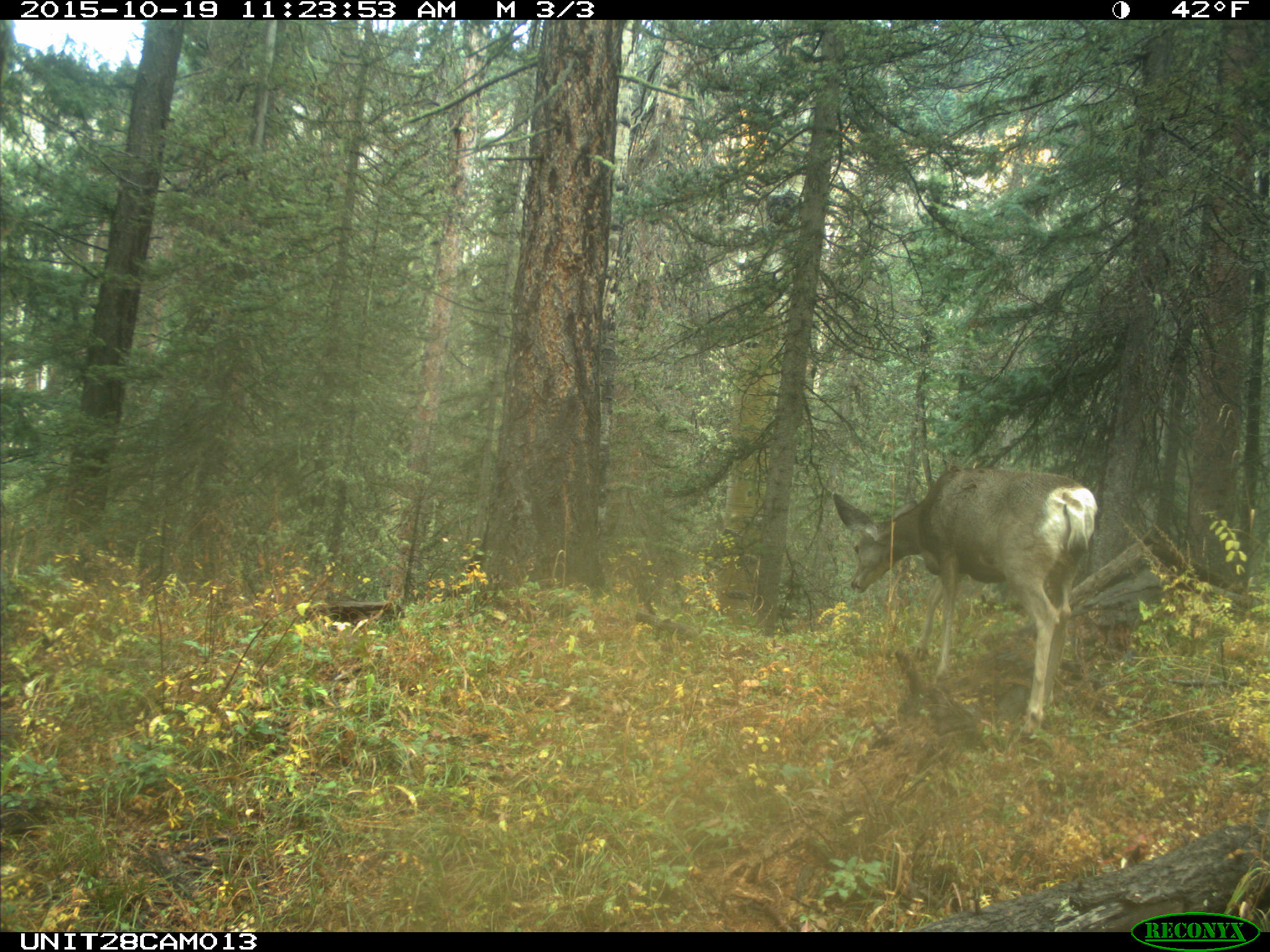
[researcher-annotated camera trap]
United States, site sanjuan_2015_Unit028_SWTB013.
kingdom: Animalia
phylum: Chordata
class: Mammalia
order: Artiodactyla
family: Cervidae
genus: Odocoileus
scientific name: Odocoileus hemionus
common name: mule deer